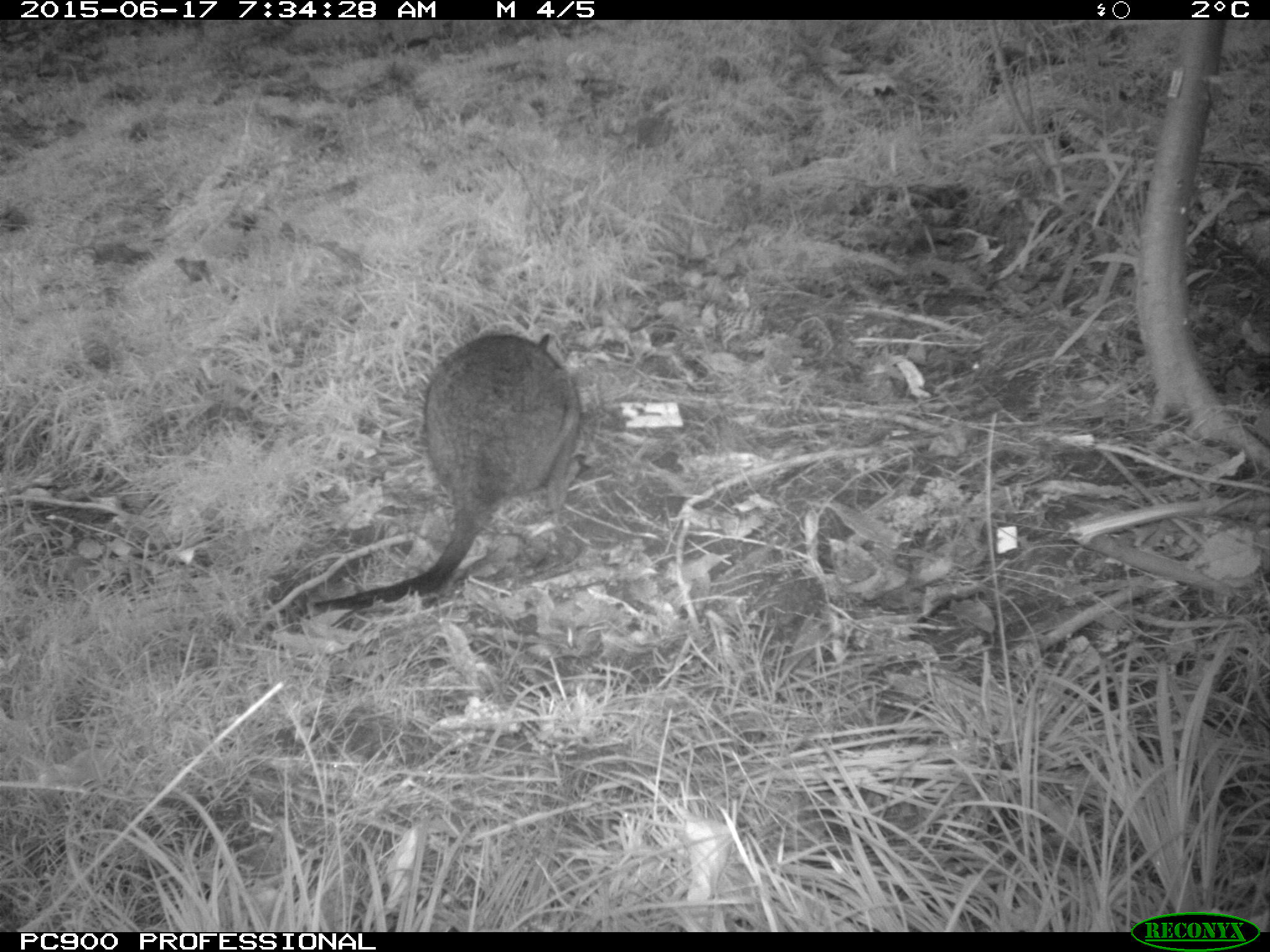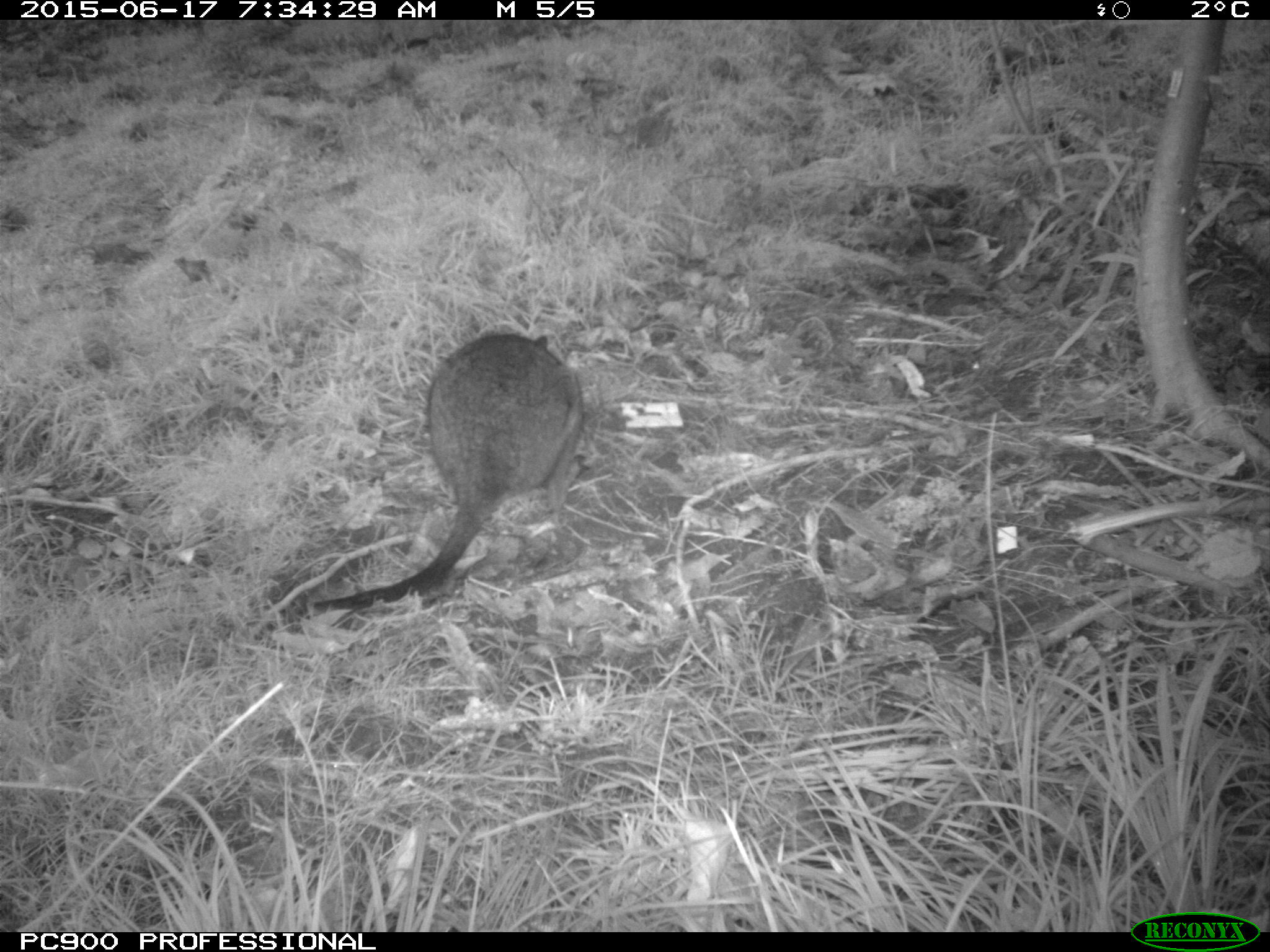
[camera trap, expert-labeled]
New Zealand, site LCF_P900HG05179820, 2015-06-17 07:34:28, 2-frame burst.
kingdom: Animalia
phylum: Chordata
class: Mammalia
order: Diprotodontia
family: Macropodidae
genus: Notamacropus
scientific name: Notamacropus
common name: wallaby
Wallaby (Notamacropus).